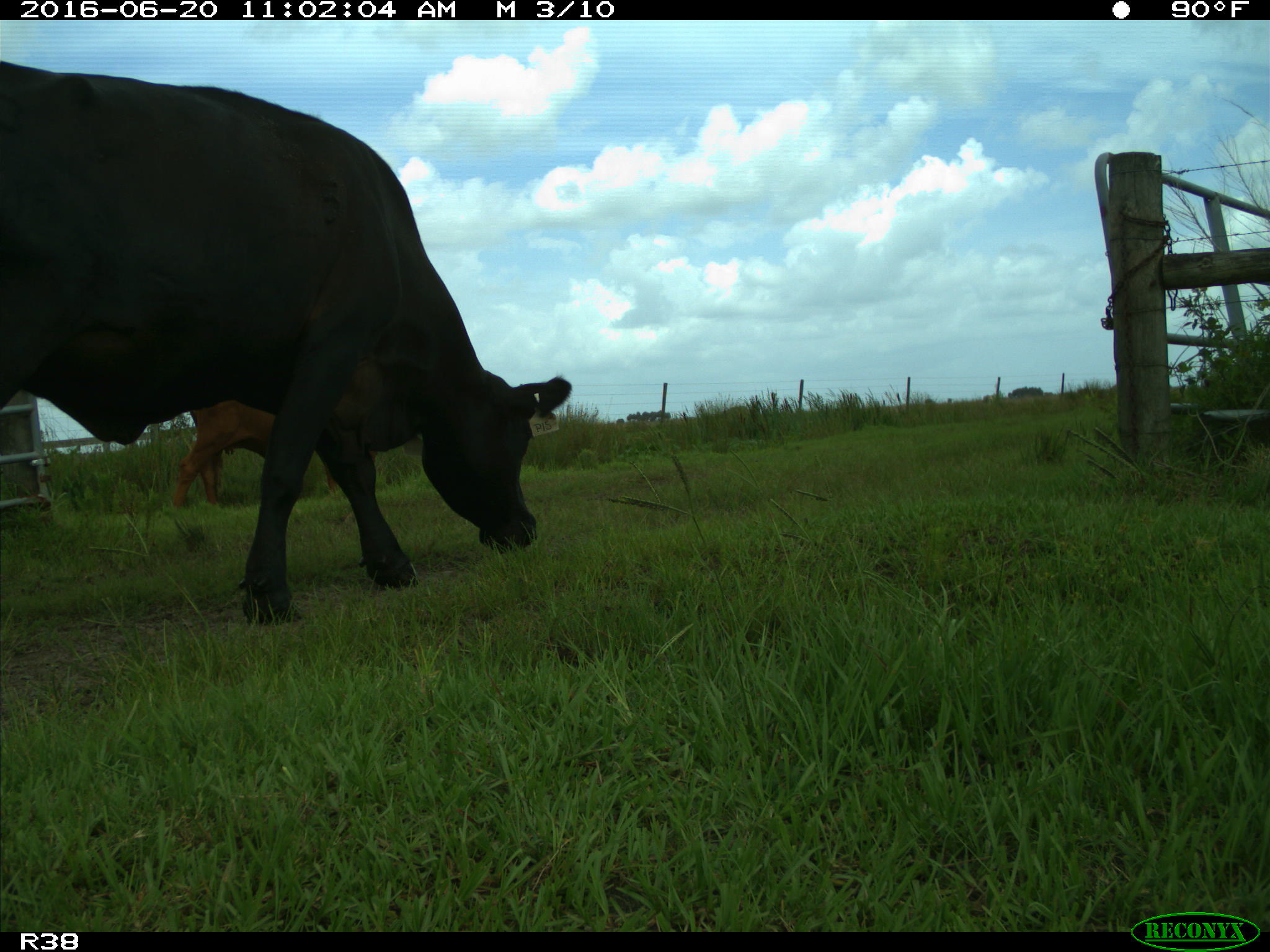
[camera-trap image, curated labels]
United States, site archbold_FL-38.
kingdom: Animalia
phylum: Chordata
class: Mammalia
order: Artiodactyla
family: Bovidae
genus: Bos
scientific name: Bos taurus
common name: domestic cow